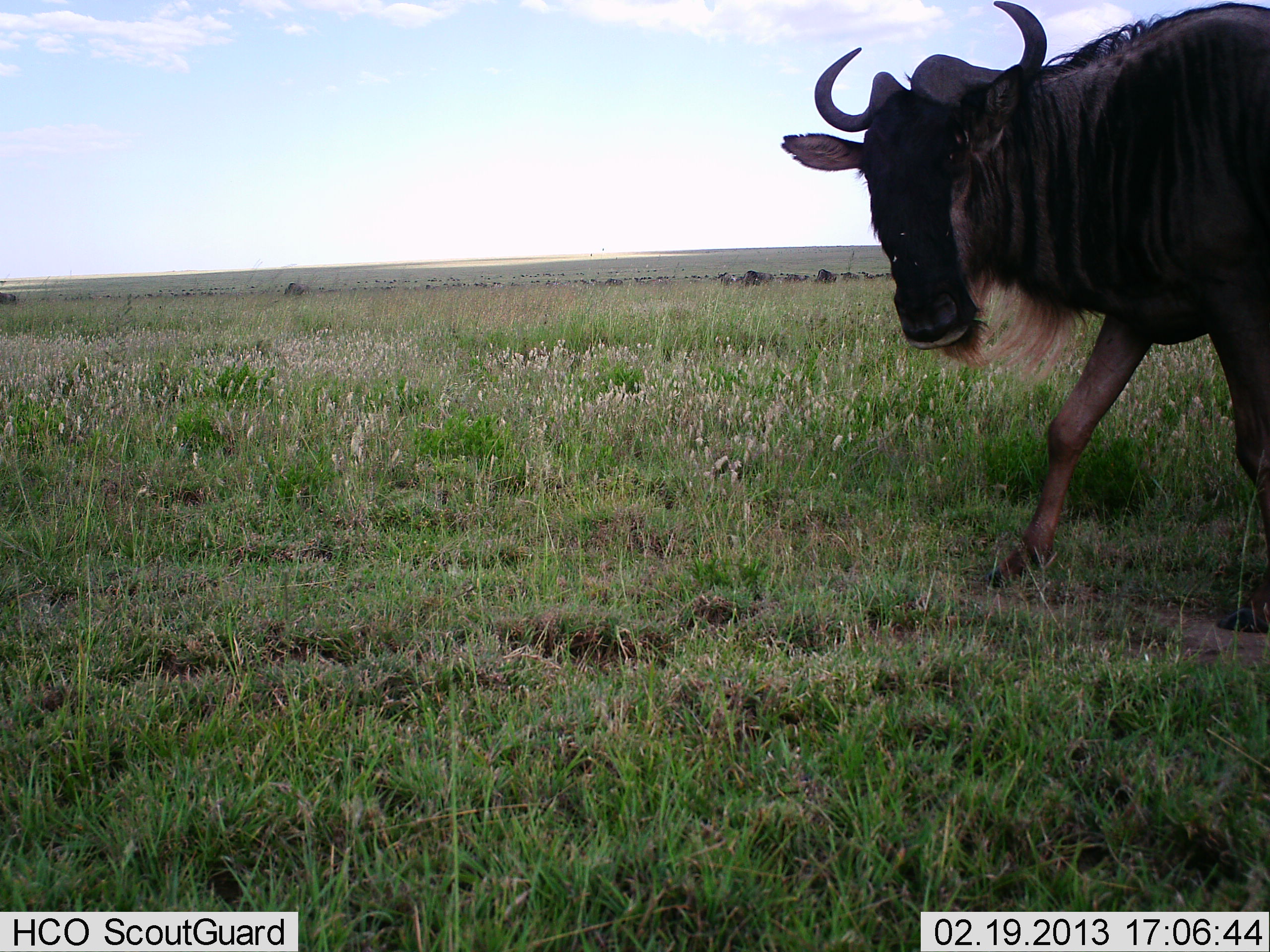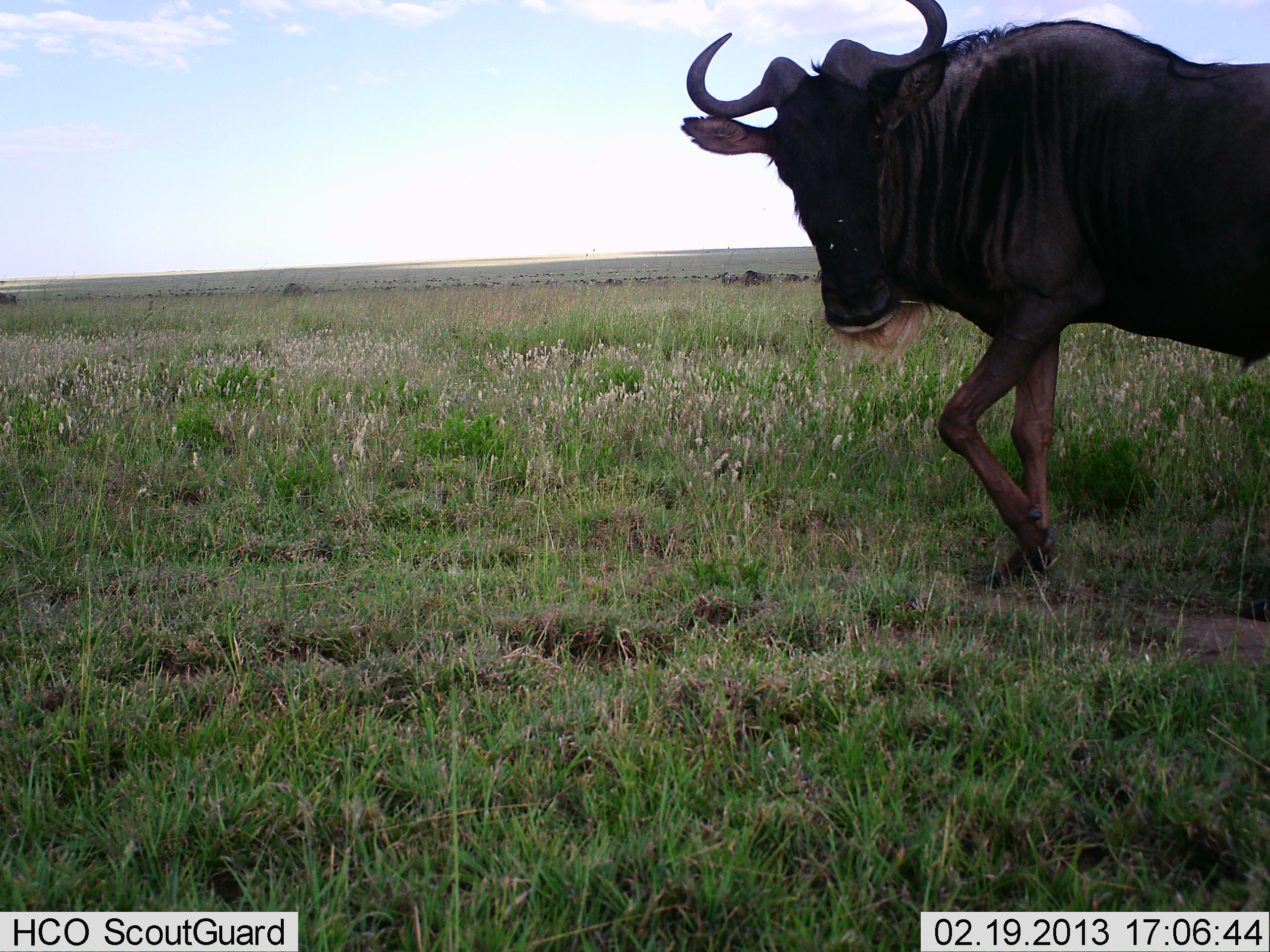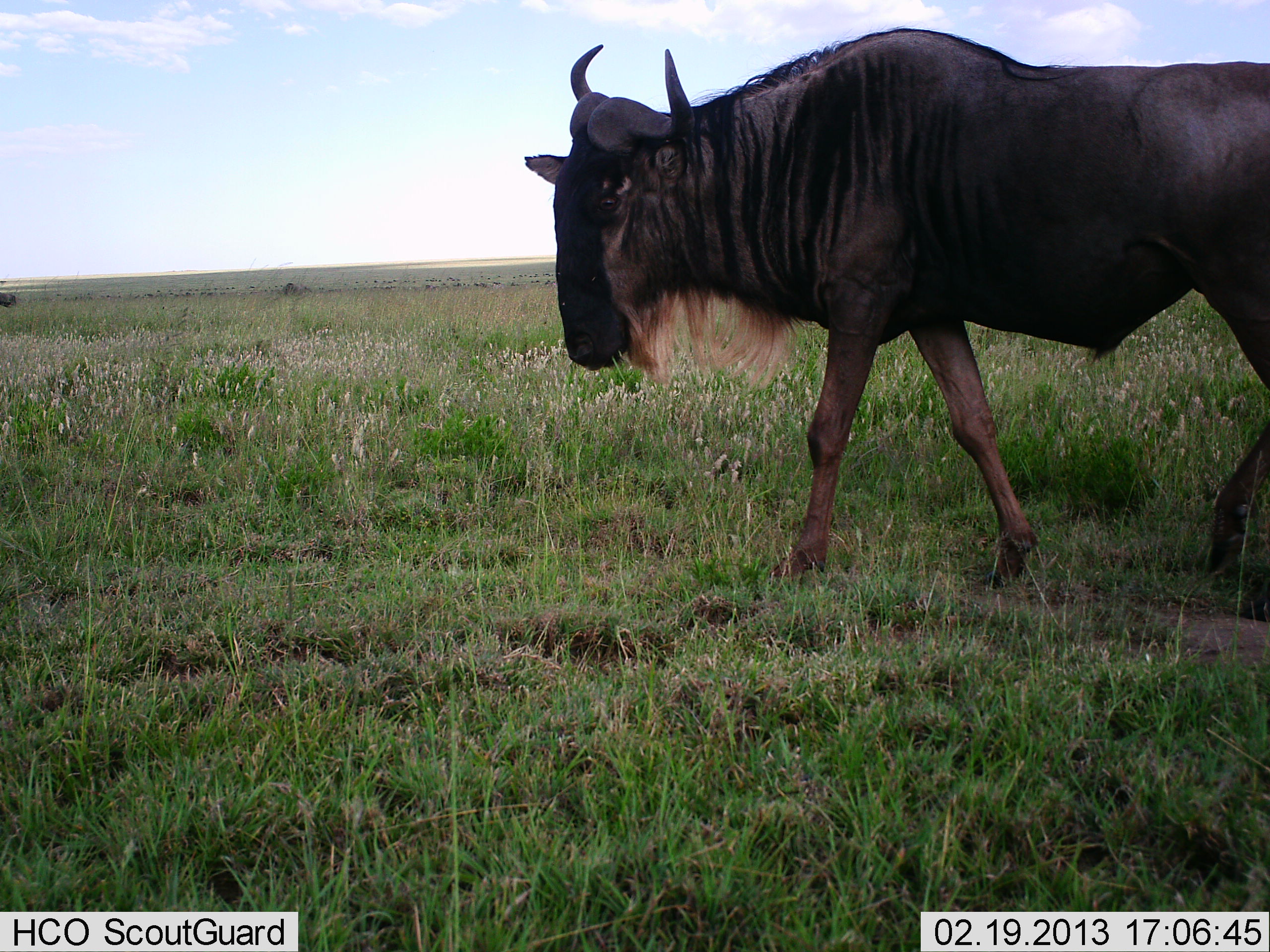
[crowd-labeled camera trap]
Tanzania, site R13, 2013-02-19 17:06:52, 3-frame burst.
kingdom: Animalia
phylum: Chordata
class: Mammalia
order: Artiodactyla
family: Bovidae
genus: Connochaetes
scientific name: Connochaetes taurinus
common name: blue wildebeest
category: wildebeest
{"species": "wildebeest (blue wildebeest) (Connochaetes taurinus)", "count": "1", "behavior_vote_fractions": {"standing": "8%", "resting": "0%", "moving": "96%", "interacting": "0%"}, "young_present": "0%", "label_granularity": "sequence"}